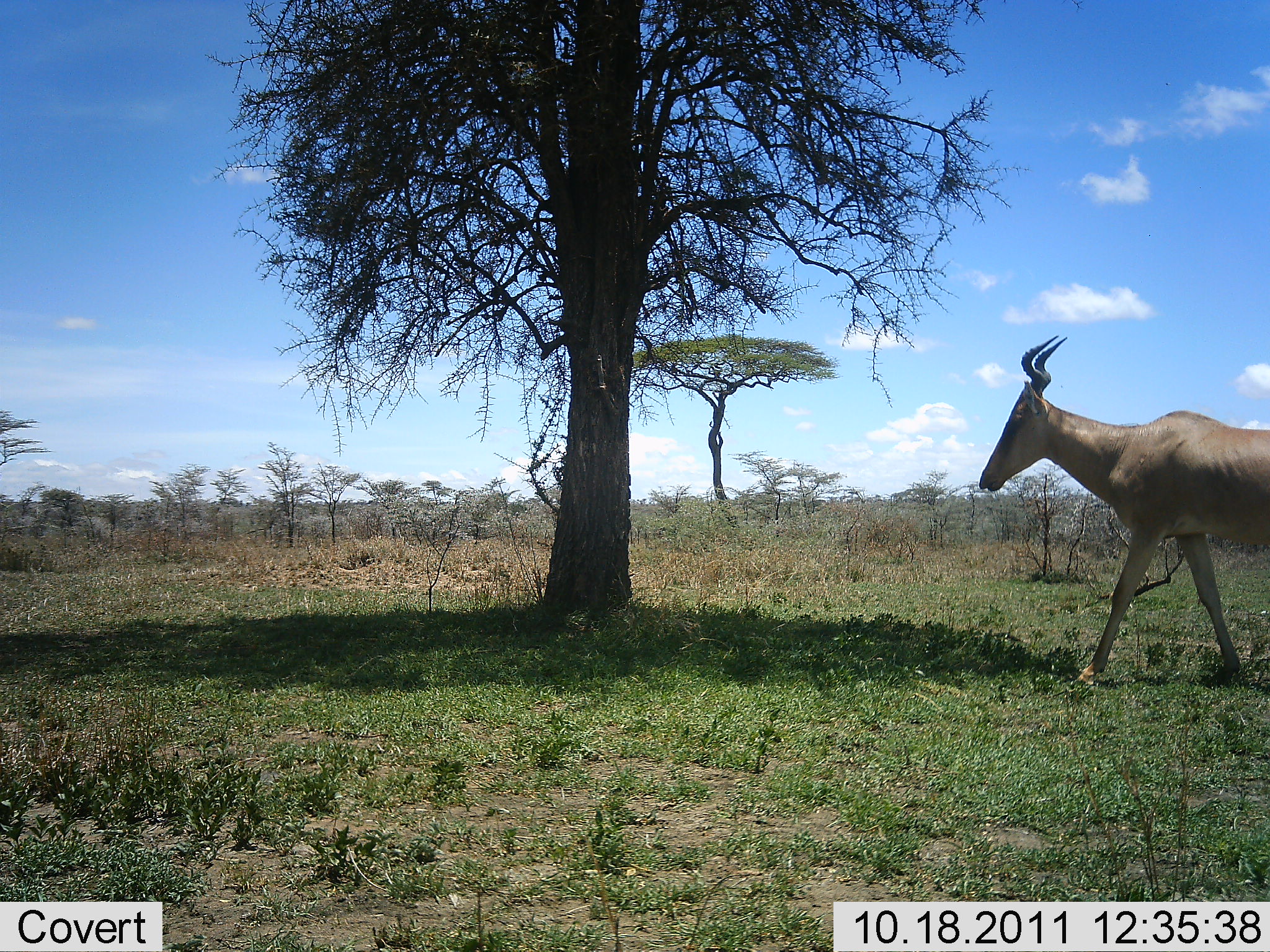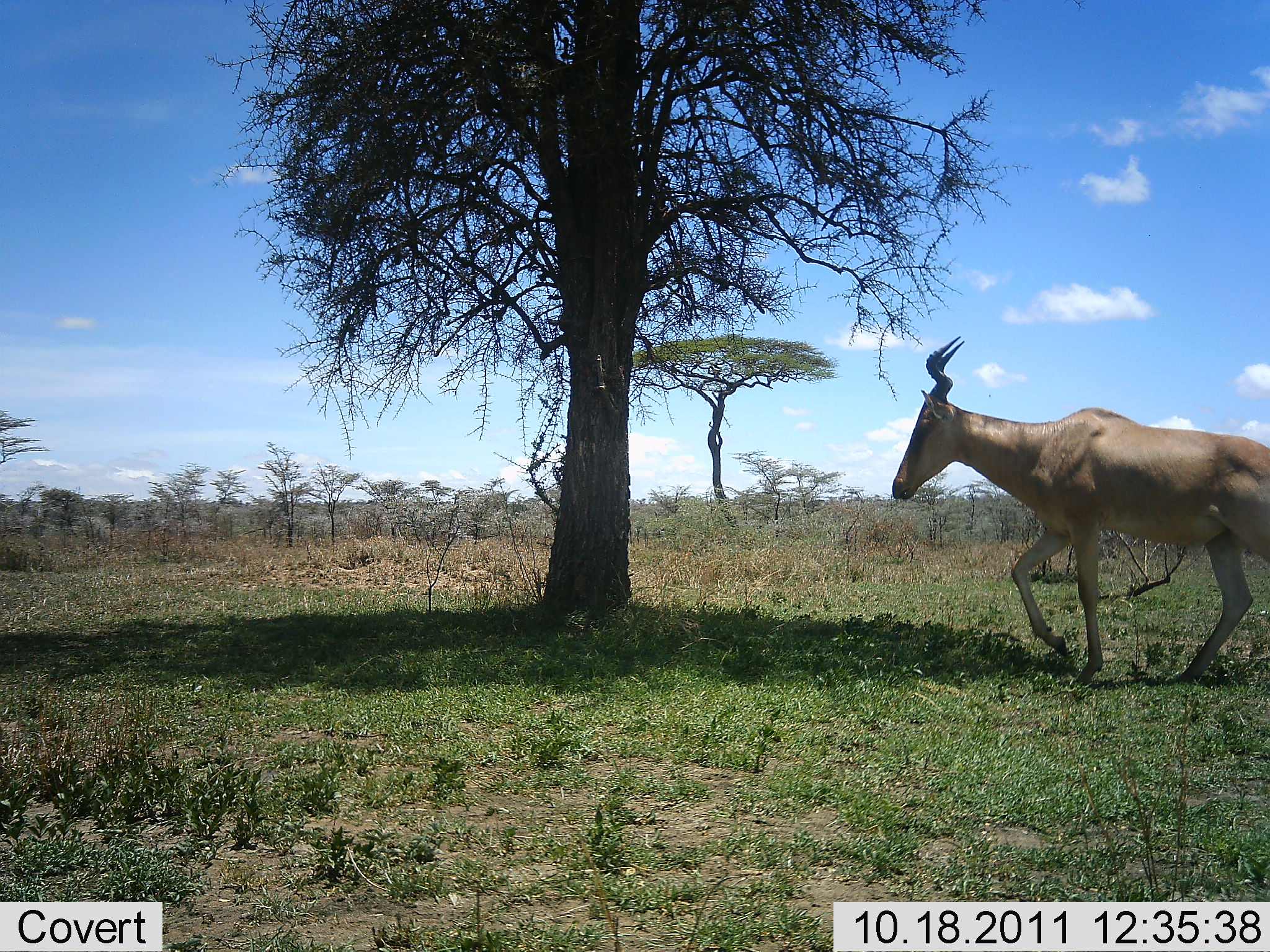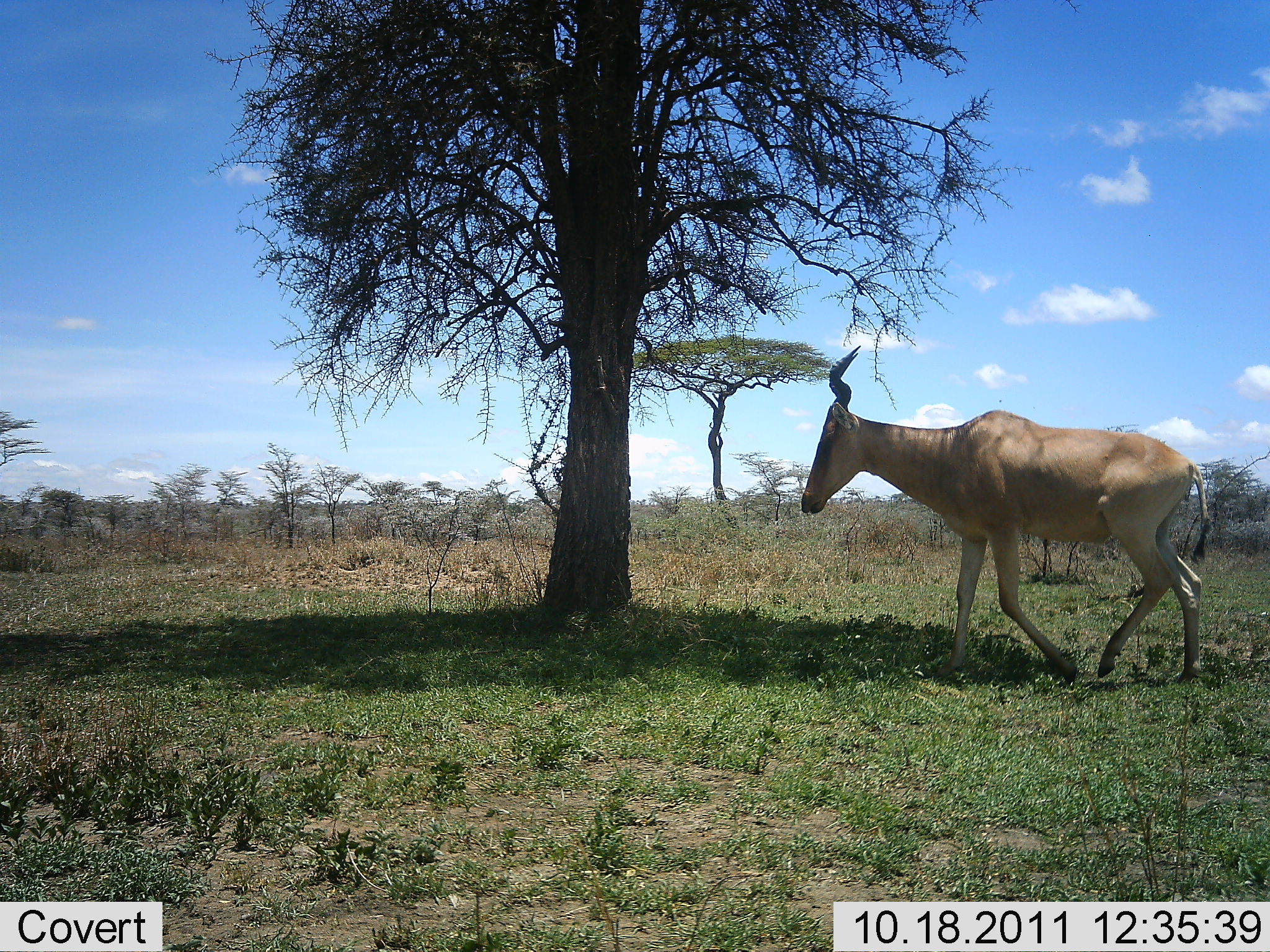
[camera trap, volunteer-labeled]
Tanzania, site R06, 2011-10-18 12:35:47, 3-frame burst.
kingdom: Animalia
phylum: Chordata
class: Mammalia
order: Artiodactyla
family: Bovidae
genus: Alcelaphus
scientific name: Alcelaphus buselaphus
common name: hartebeest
Hartebeest (Alcelaphus buselaphus), count 1. Behavior (volunteer vote fractions): standing 8%, resting 0%, moving 100%, interacting 0%. Young present (vote fraction): 0%. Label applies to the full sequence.